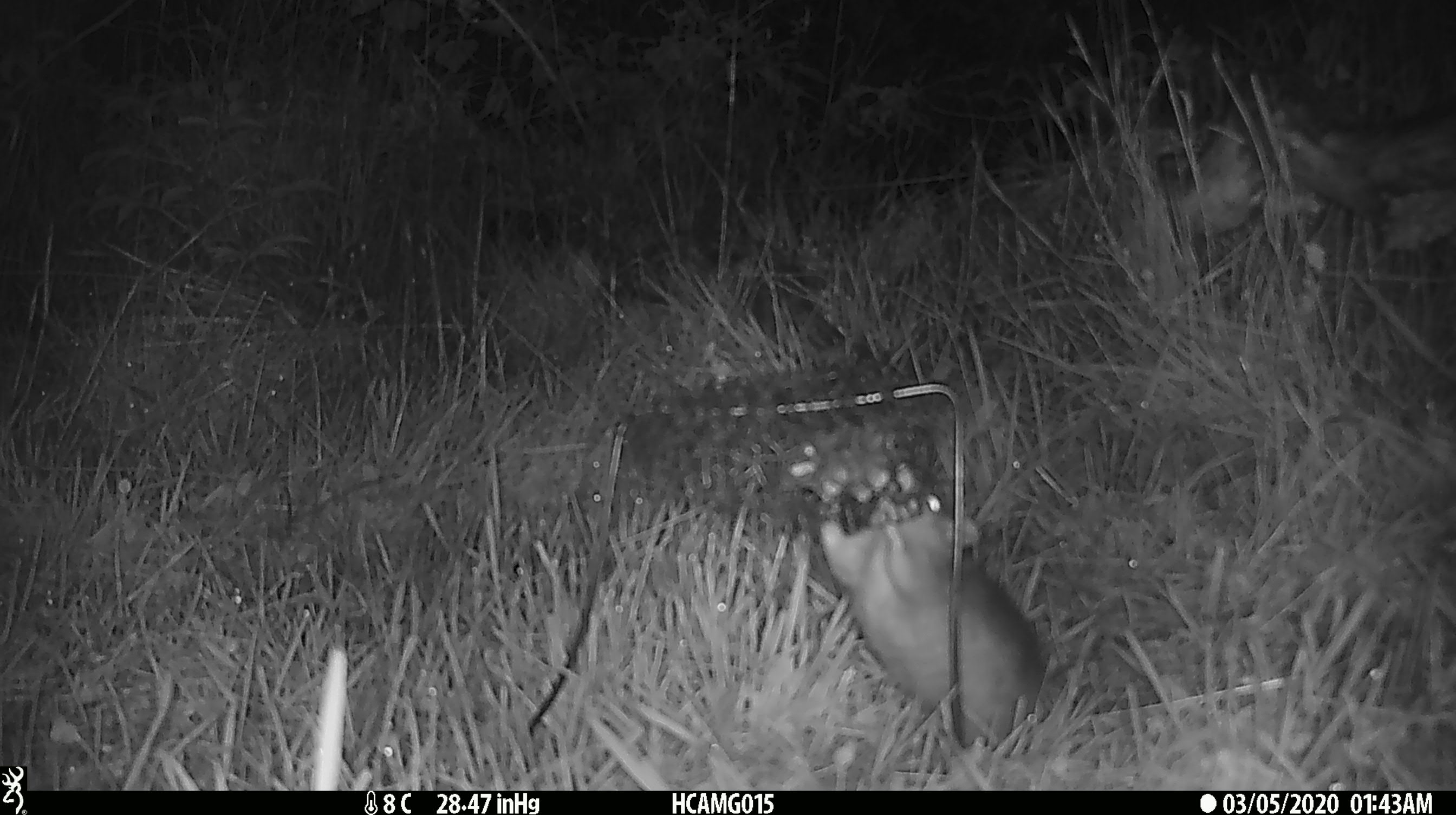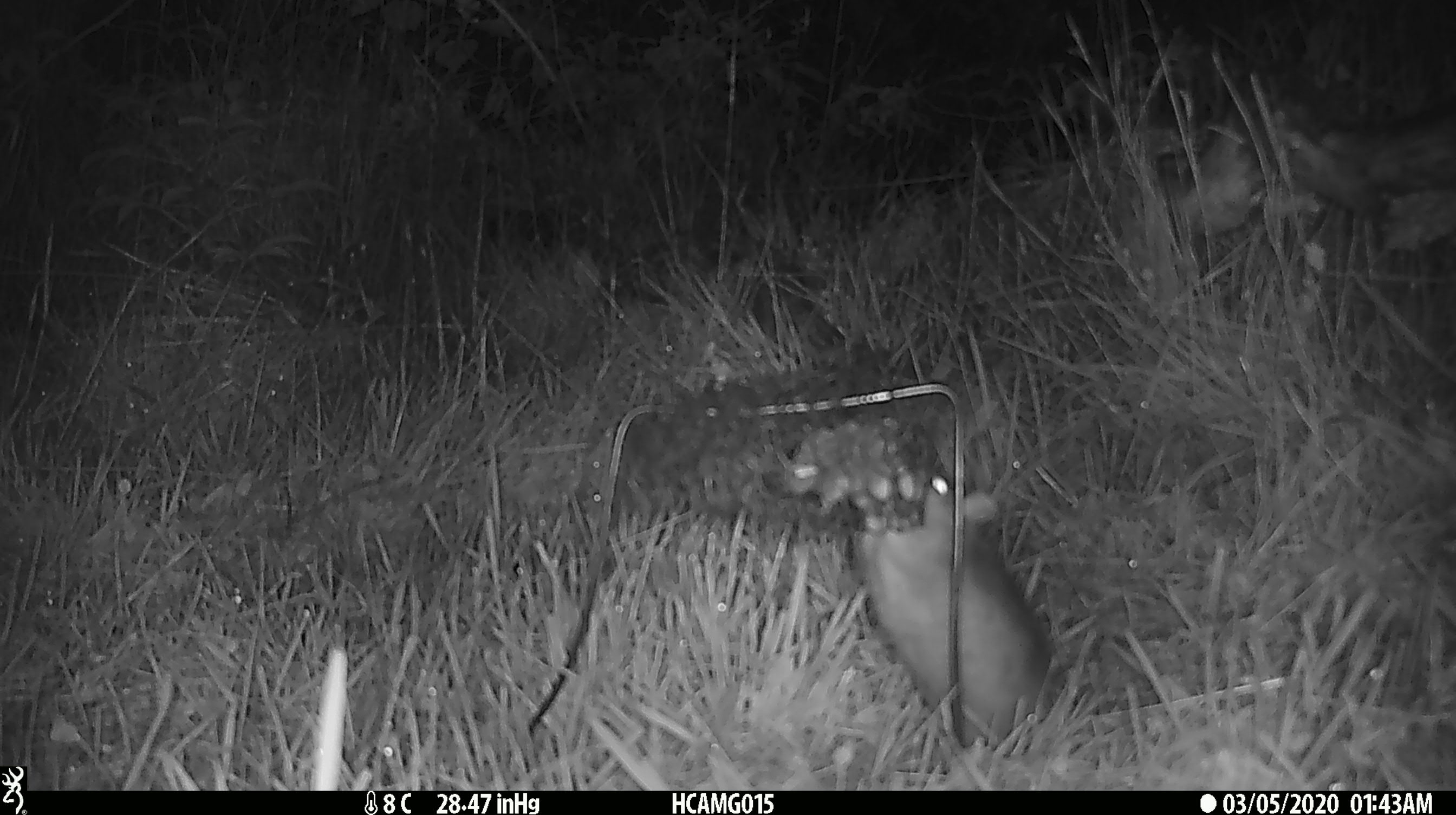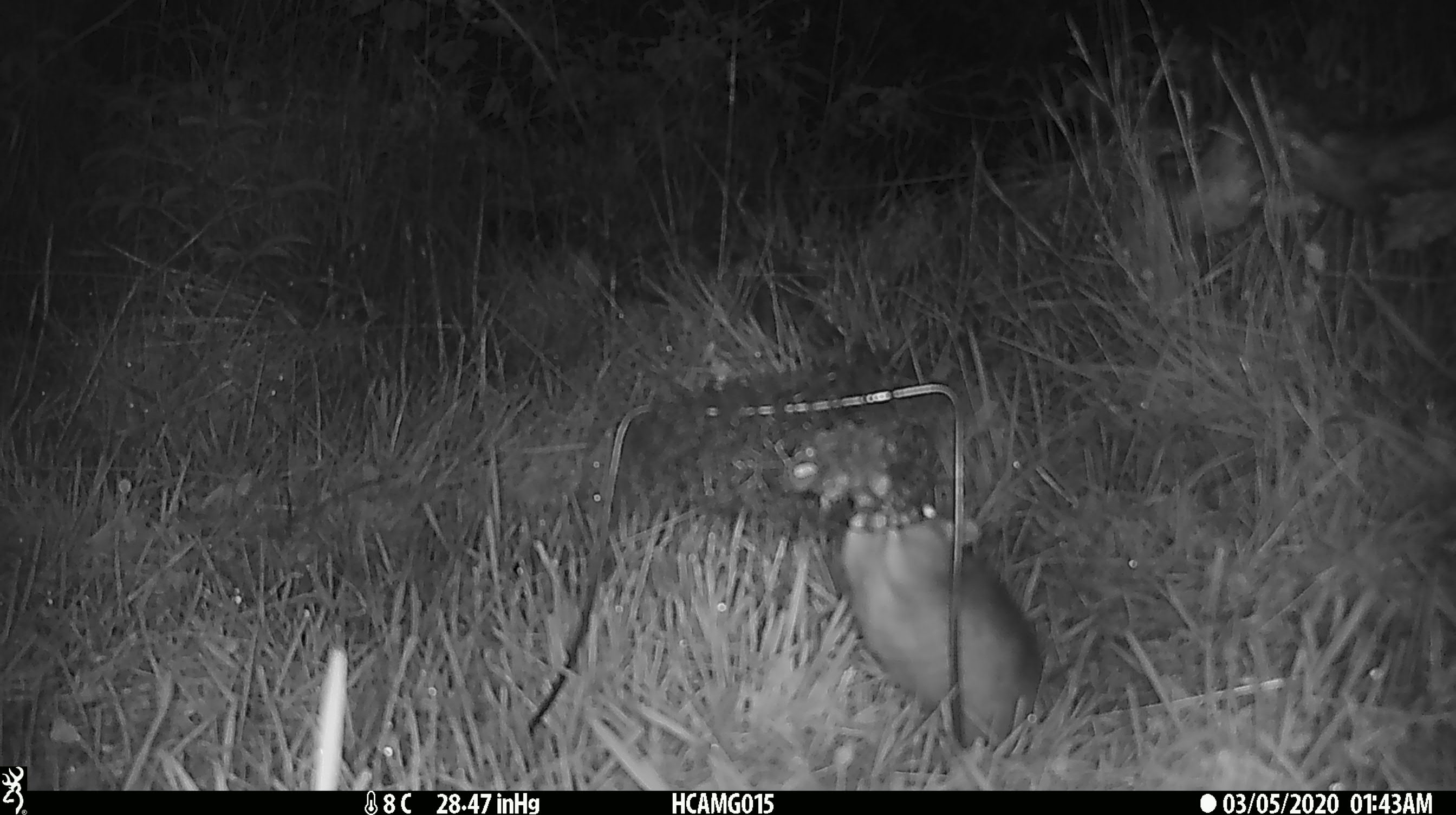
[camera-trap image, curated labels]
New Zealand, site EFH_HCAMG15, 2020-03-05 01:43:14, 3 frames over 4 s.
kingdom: Animalia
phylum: Chordata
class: Mammalia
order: Rodentia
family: Muridae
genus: Rattus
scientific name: Rattus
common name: rat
Rat (Rattus).